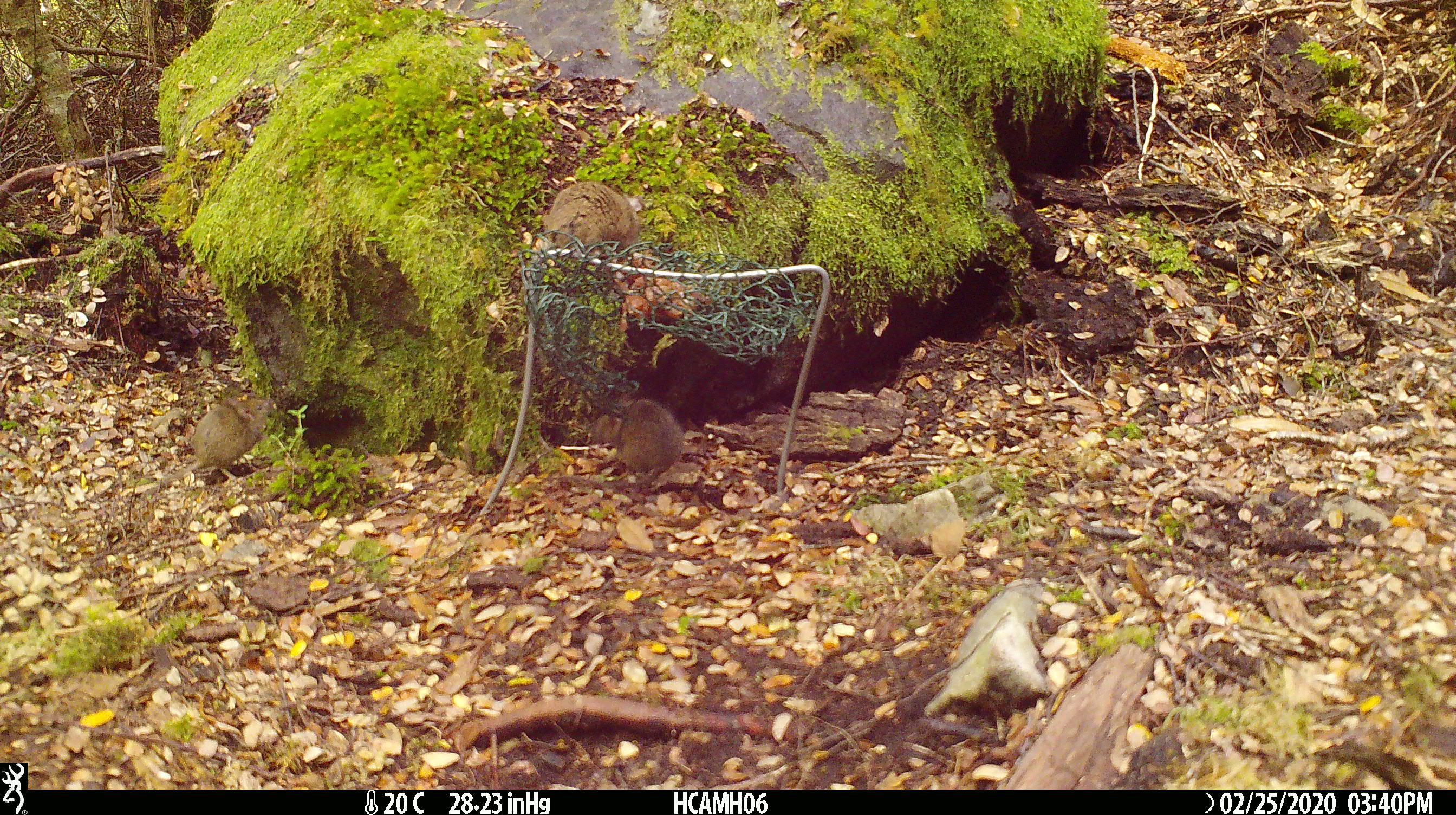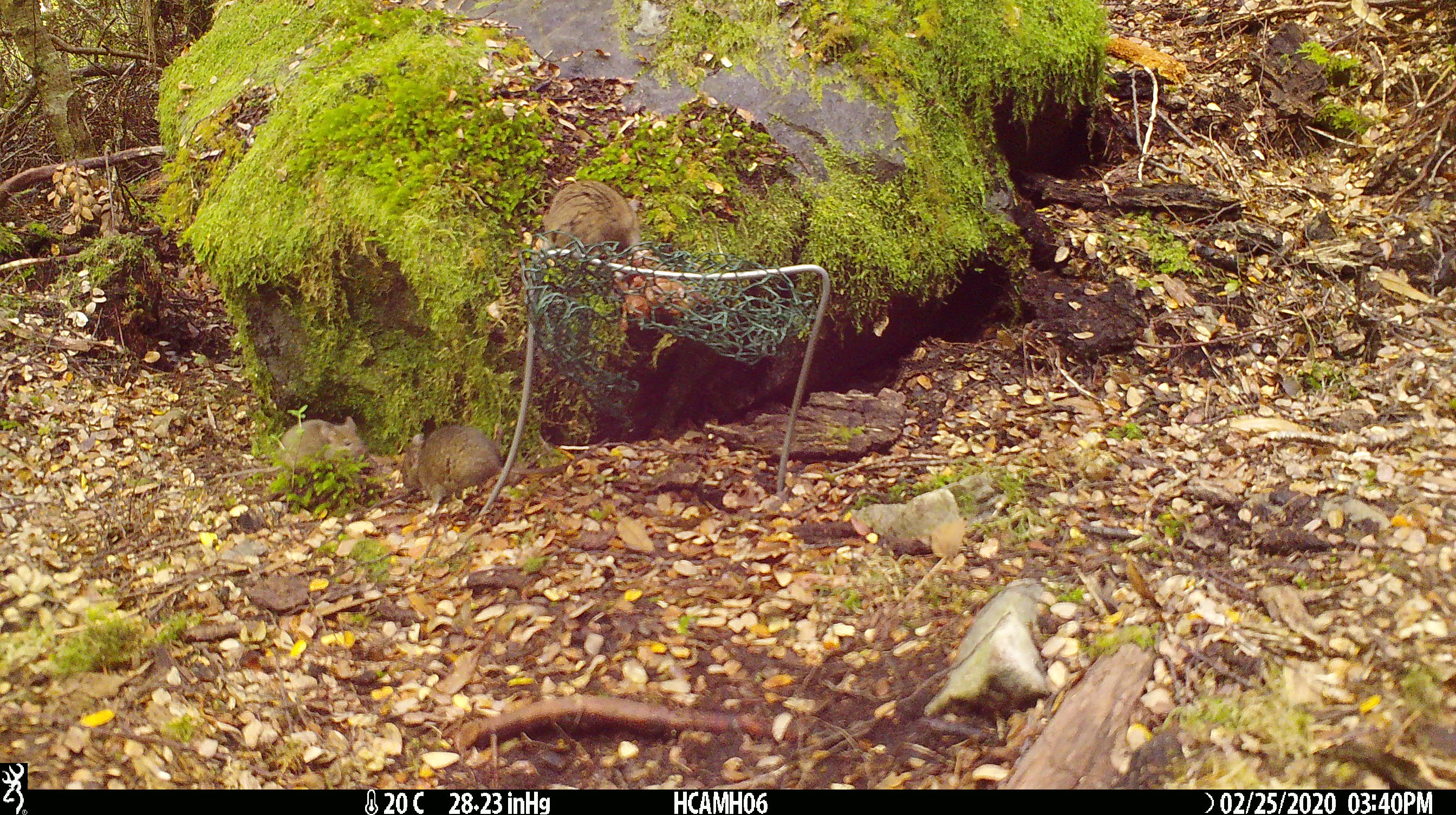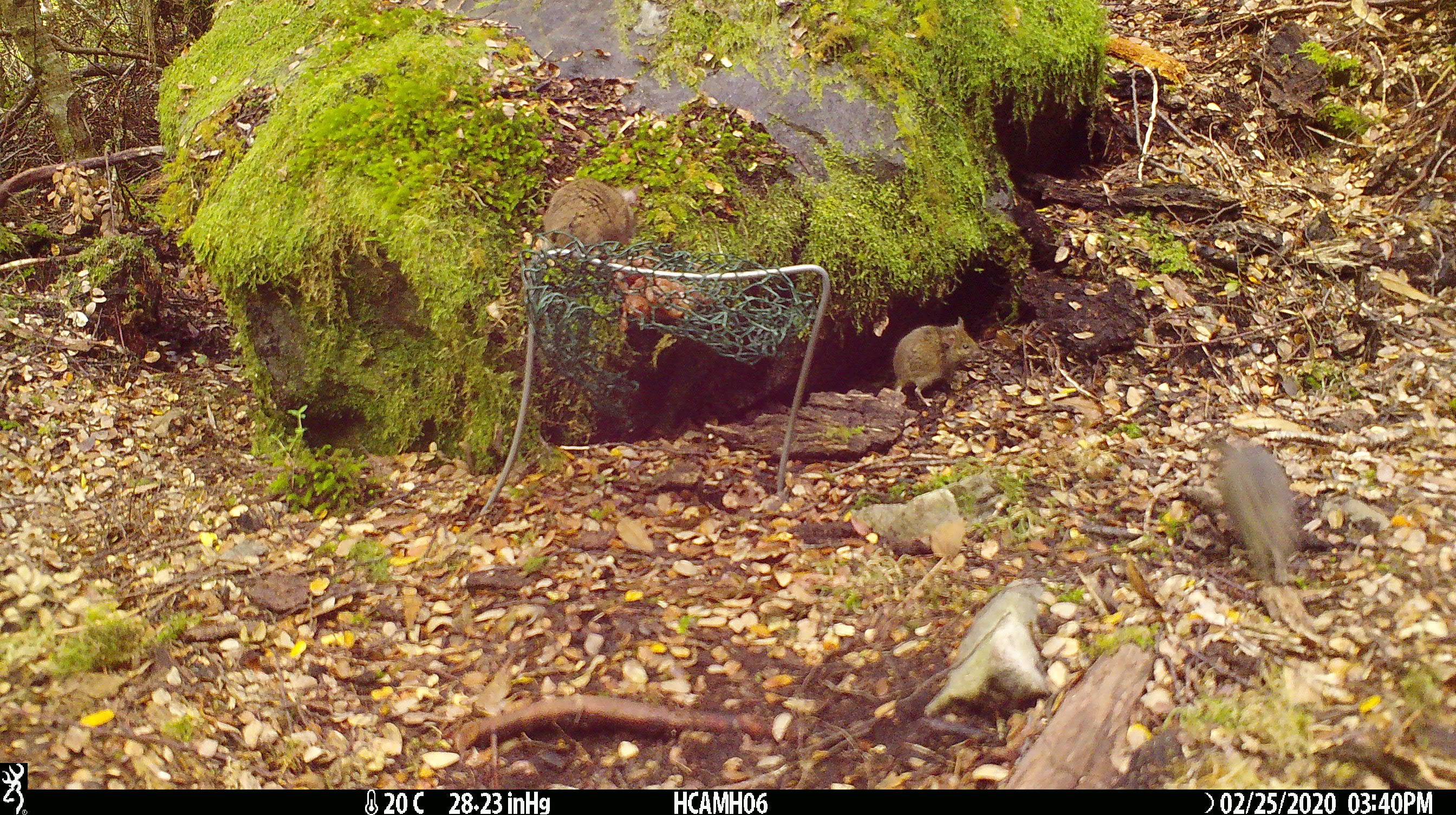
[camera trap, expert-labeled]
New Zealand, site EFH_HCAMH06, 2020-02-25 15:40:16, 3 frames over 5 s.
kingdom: Animalia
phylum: Chordata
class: Mammalia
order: Rodentia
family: Muridae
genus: Mus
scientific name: Mus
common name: mouse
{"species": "mouse (Mus)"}